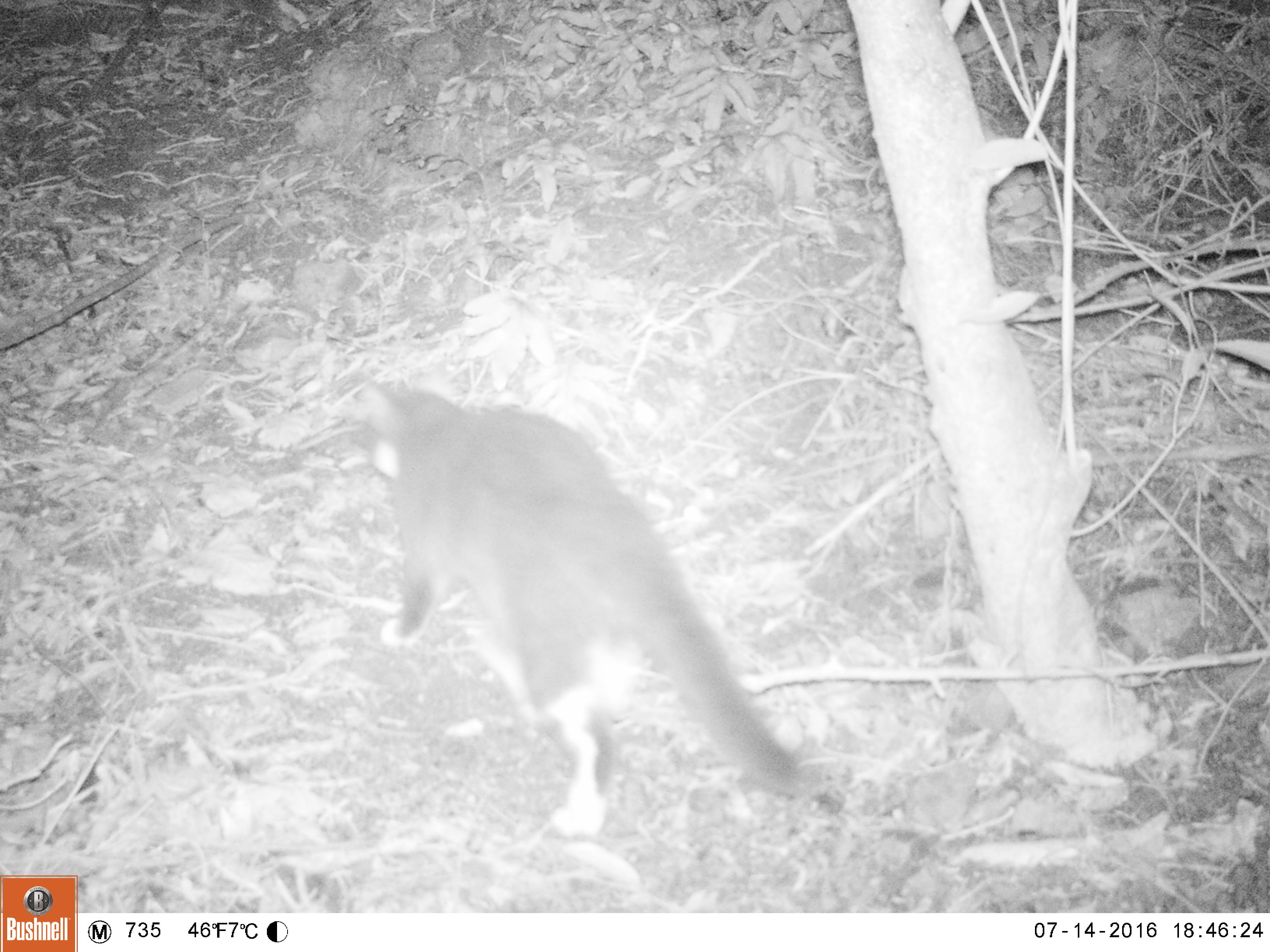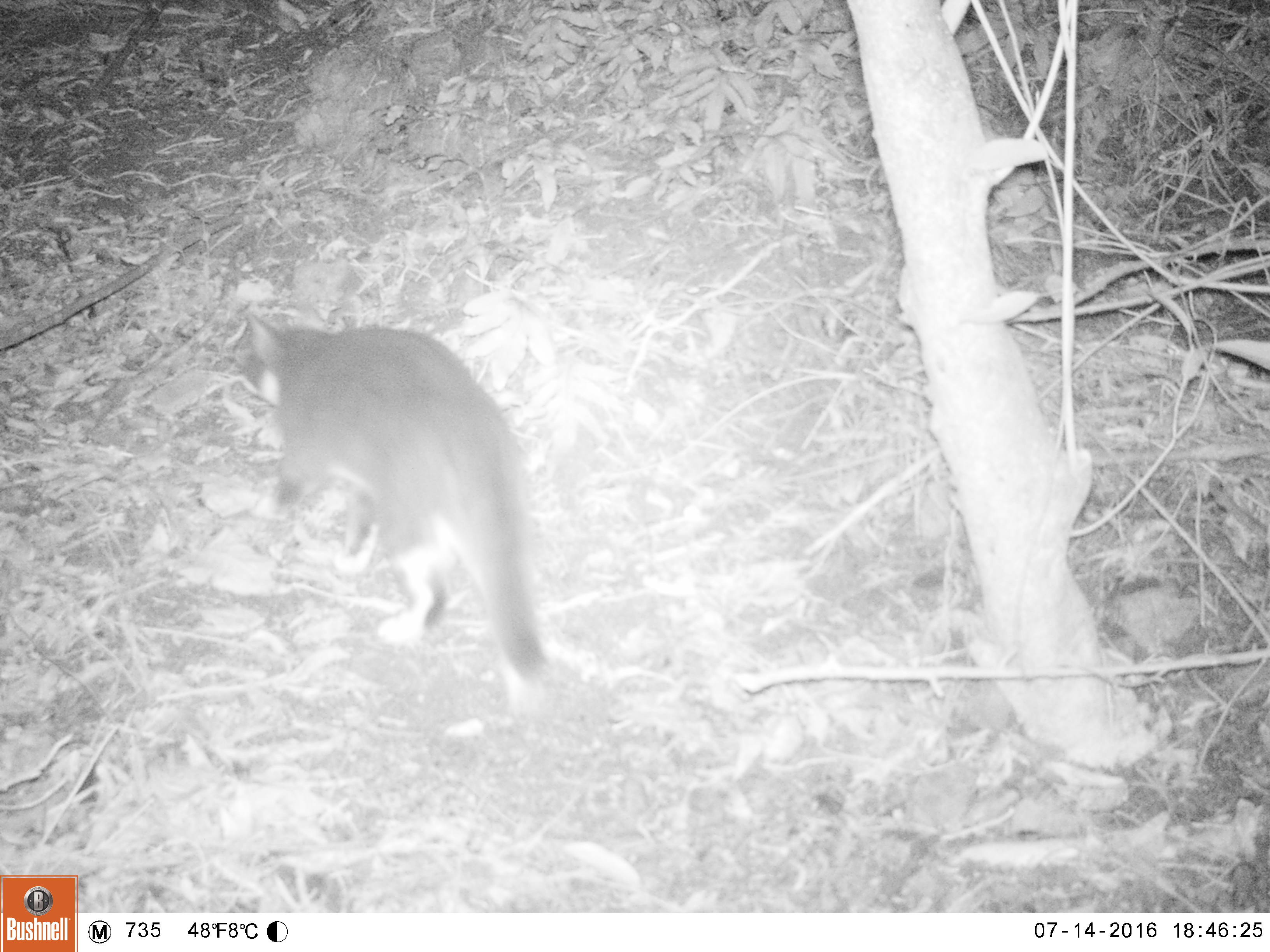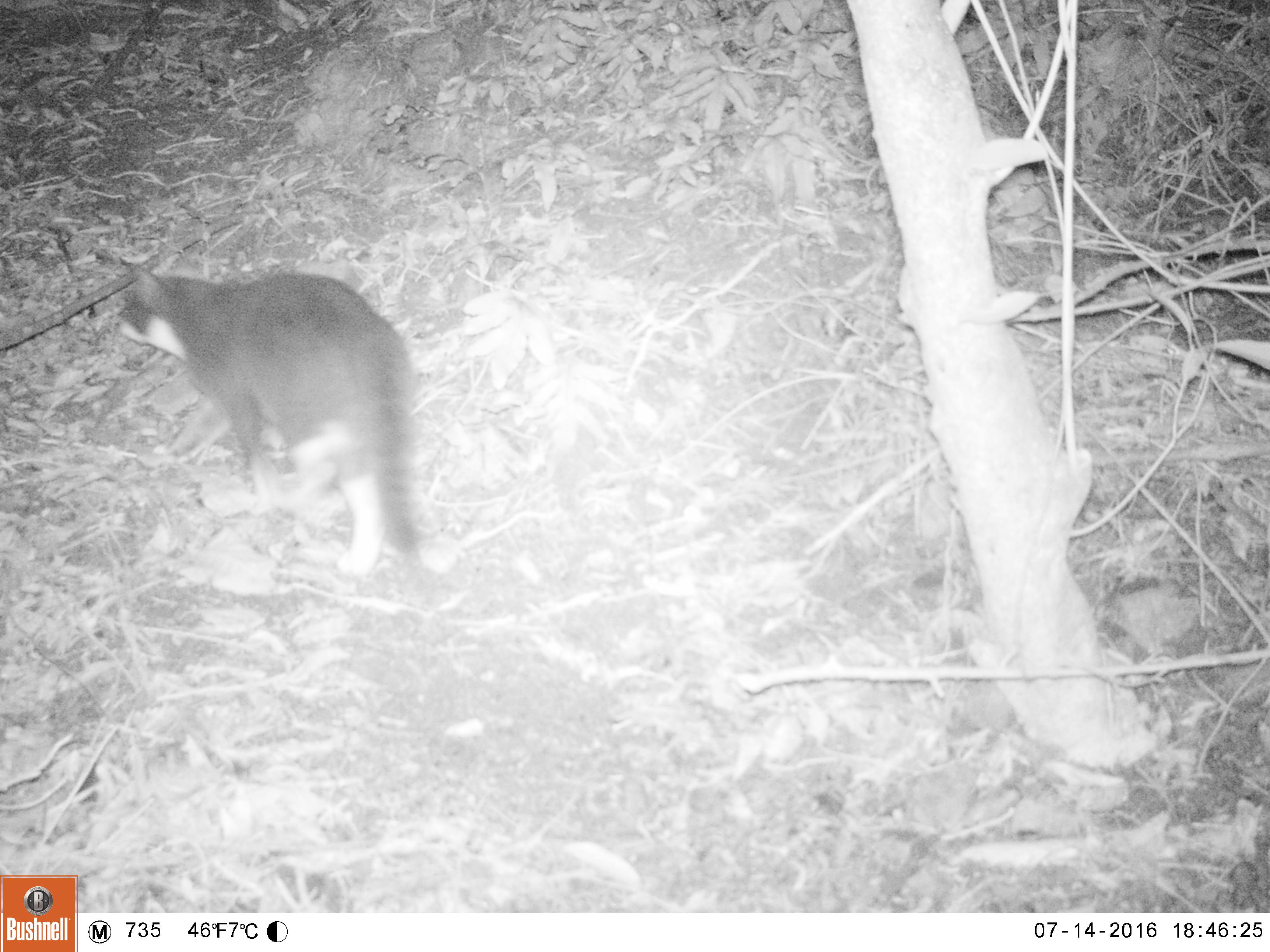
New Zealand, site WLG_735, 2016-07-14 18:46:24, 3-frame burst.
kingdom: Animalia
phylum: Chordata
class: Mammalia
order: Carnivora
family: Felidae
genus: Felis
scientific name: Felis catus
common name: domestic cat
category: cat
Cat (domestic cat) (Felis catus).